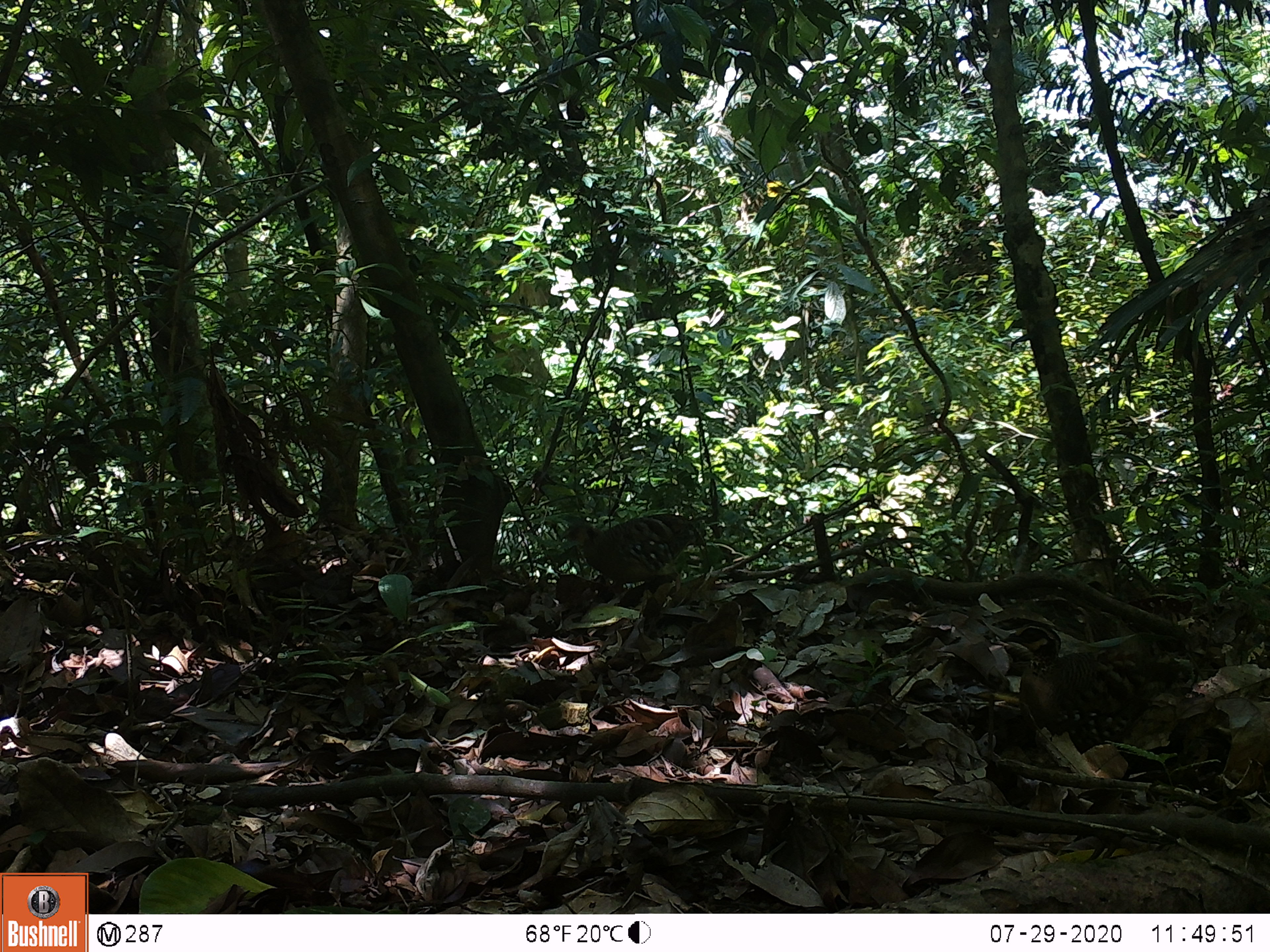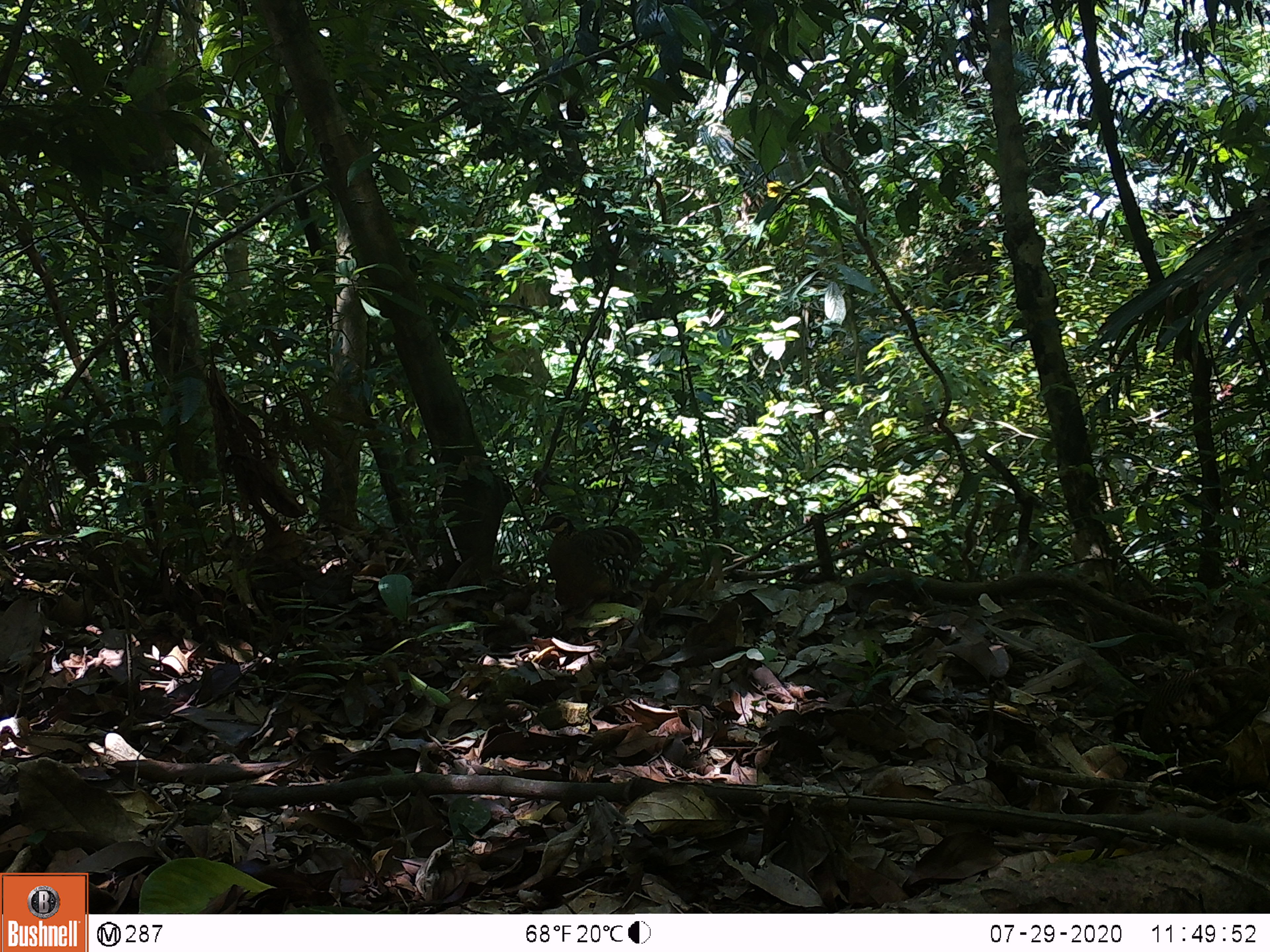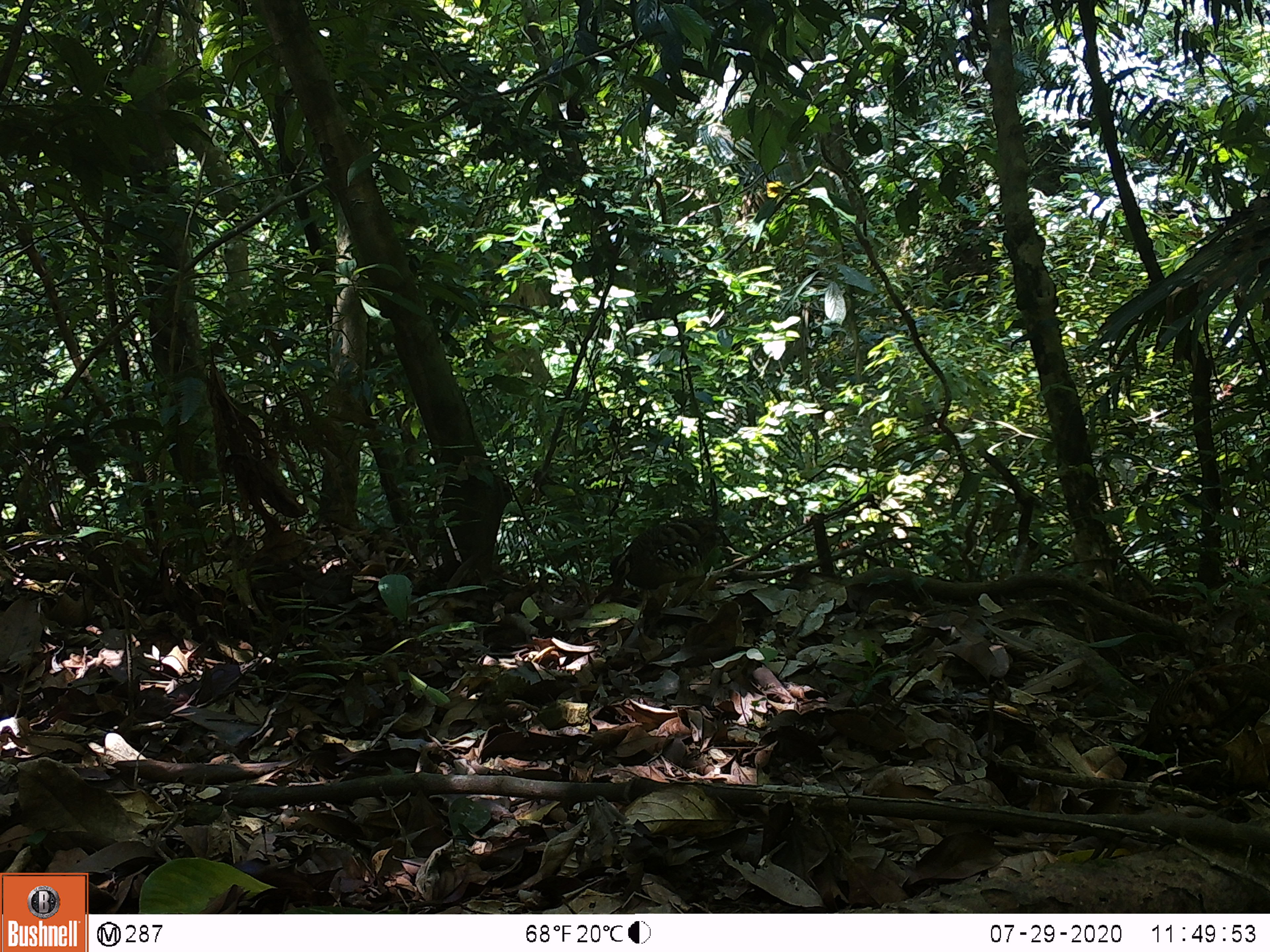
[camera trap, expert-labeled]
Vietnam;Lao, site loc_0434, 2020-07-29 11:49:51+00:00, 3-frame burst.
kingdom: Animalia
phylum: Chordata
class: Aves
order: Galliformes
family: Phasianidae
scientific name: Phasianidae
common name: partridge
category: unidentified partridge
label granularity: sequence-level